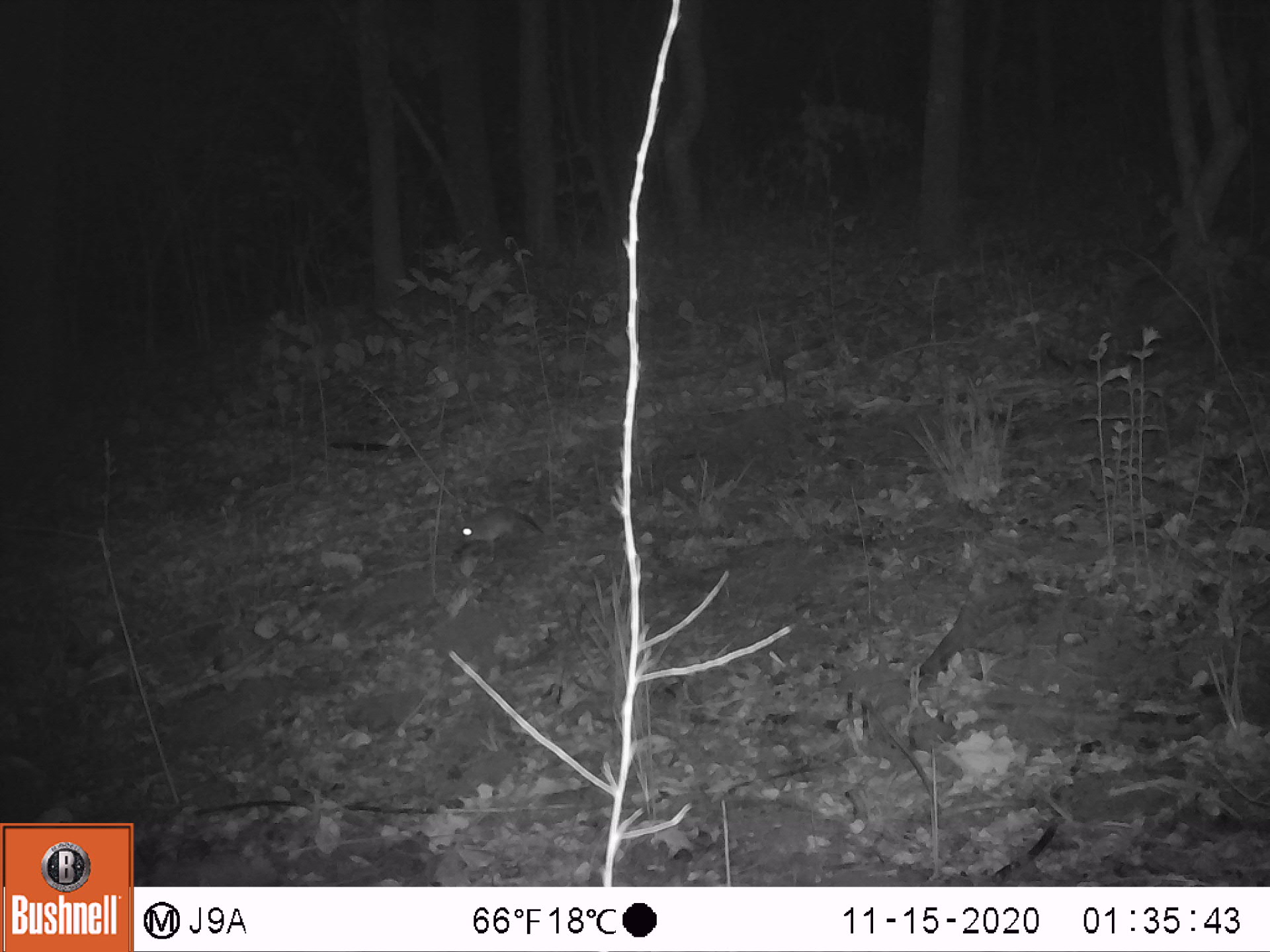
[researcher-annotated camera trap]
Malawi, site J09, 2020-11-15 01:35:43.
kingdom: Animalia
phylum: Chordata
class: Mammalia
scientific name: Mammalia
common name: small mammal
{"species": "small mammal (Mammalia)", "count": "1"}